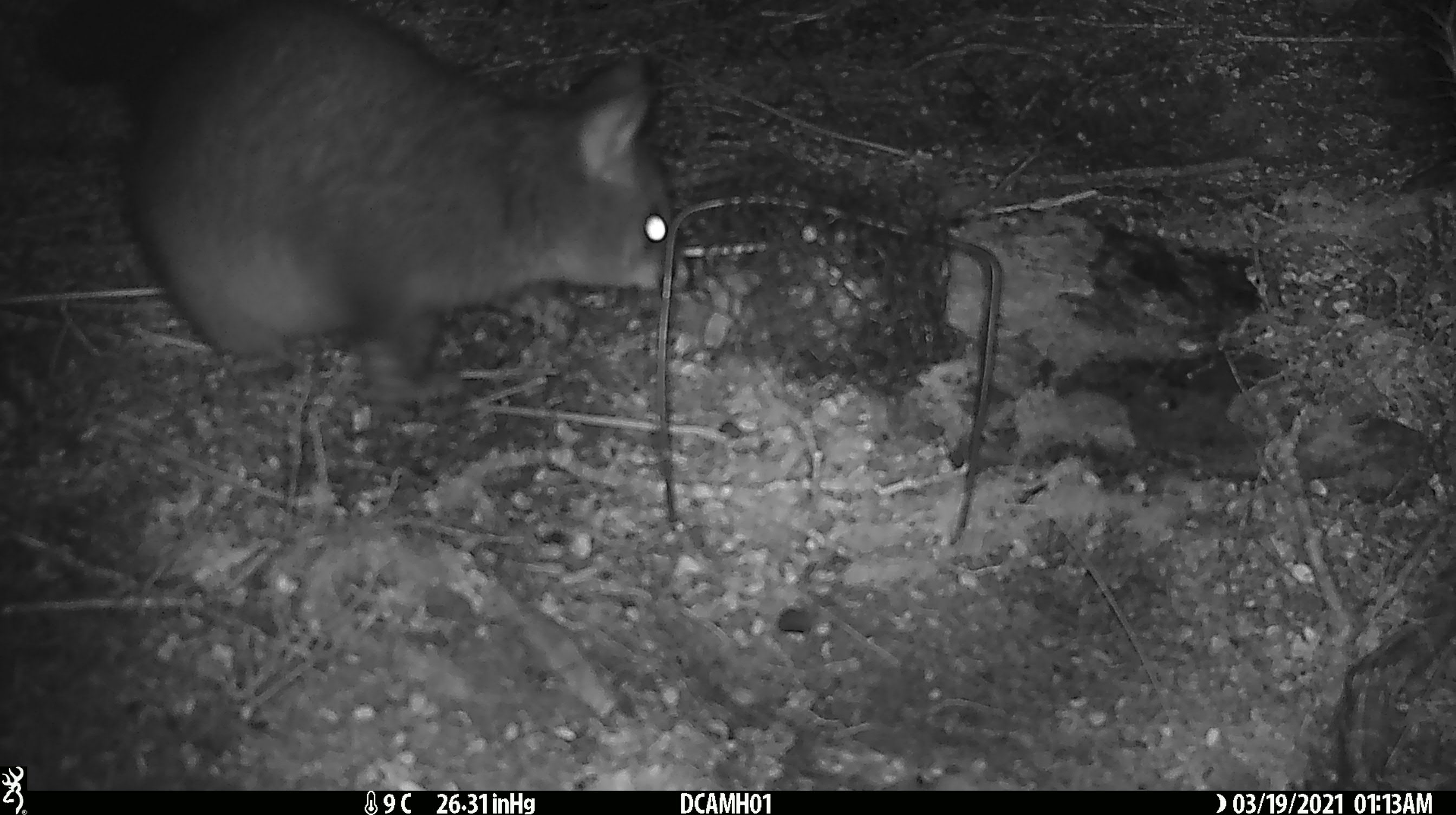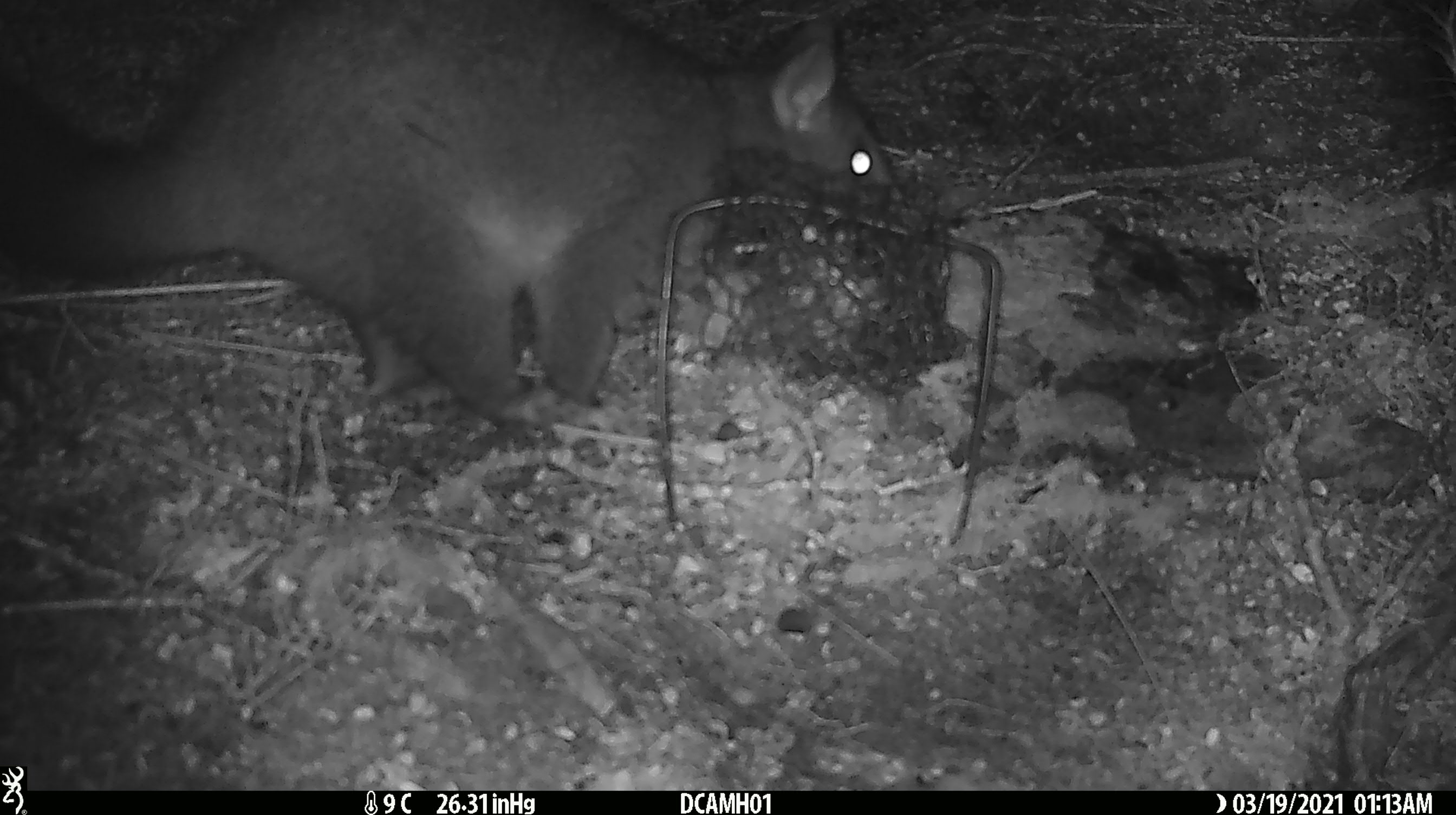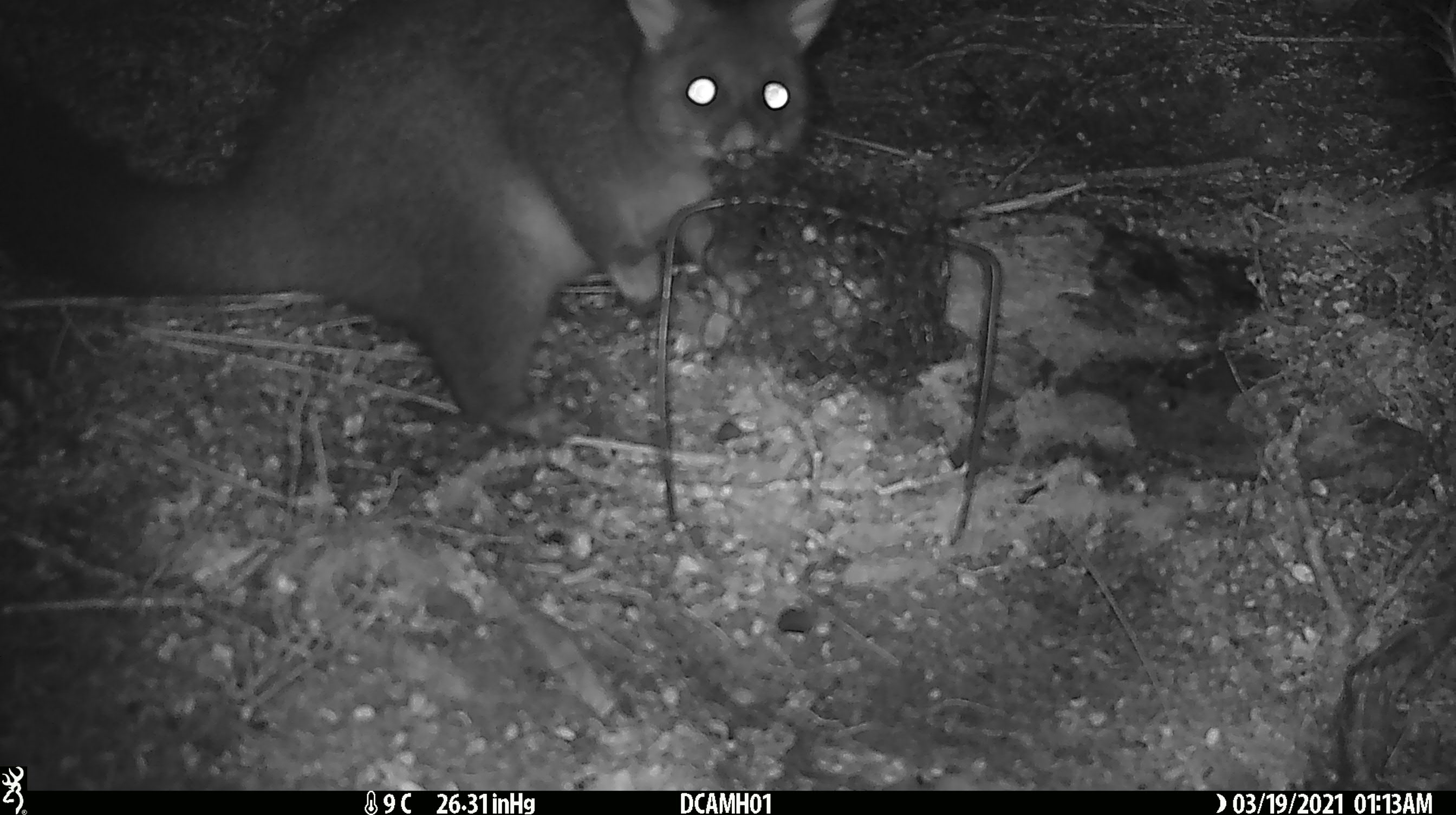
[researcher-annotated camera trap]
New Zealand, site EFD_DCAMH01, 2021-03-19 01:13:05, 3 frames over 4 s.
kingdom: Animalia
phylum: Chordata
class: Mammalia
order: Diprotodontia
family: Phalangeridae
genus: Trichosurus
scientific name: Trichosurus vulpecula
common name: common brushtail possum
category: possum